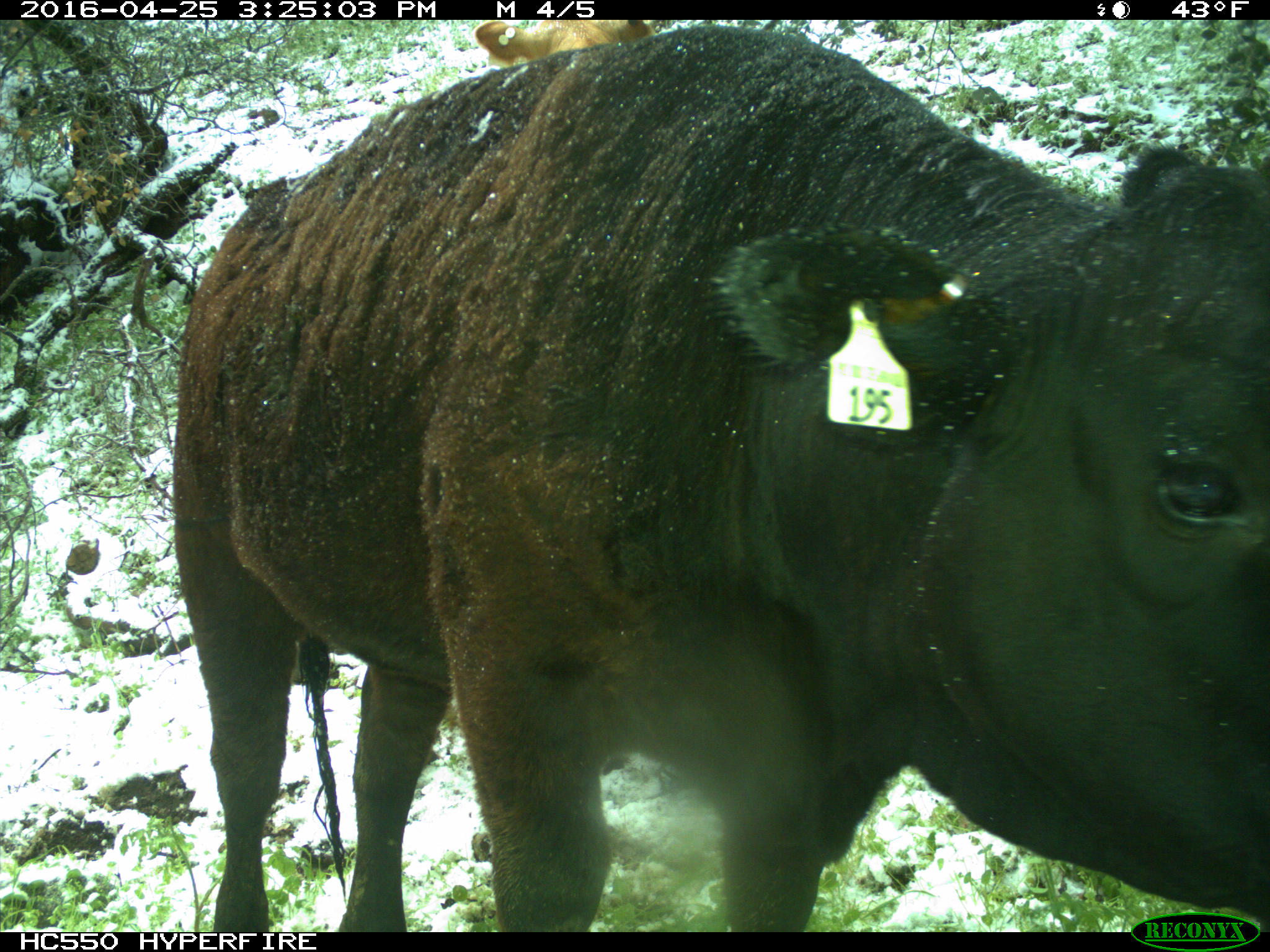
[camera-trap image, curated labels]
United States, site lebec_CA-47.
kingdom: Animalia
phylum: Chordata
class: Mammalia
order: Artiodactyla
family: Bovidae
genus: Bos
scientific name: Bos taurus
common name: domestic cow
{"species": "Bos taurus (domestic cow)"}